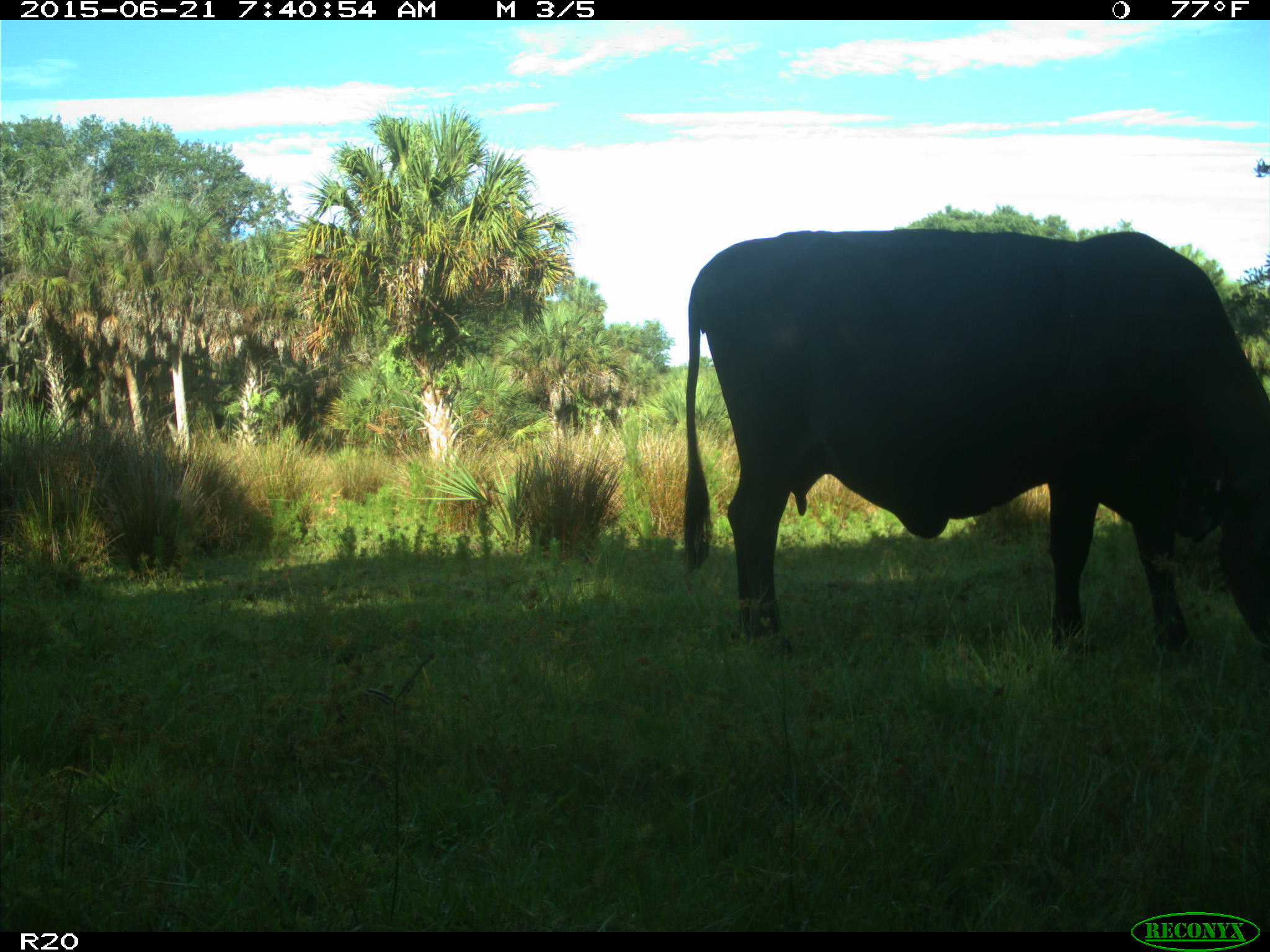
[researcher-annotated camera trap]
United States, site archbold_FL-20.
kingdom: Animalia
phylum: Chordata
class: Mammalia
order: Artiodactyla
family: Bovidae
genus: Bos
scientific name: Bos taurus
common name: domestic cow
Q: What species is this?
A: Bos taurus (domestic cow).